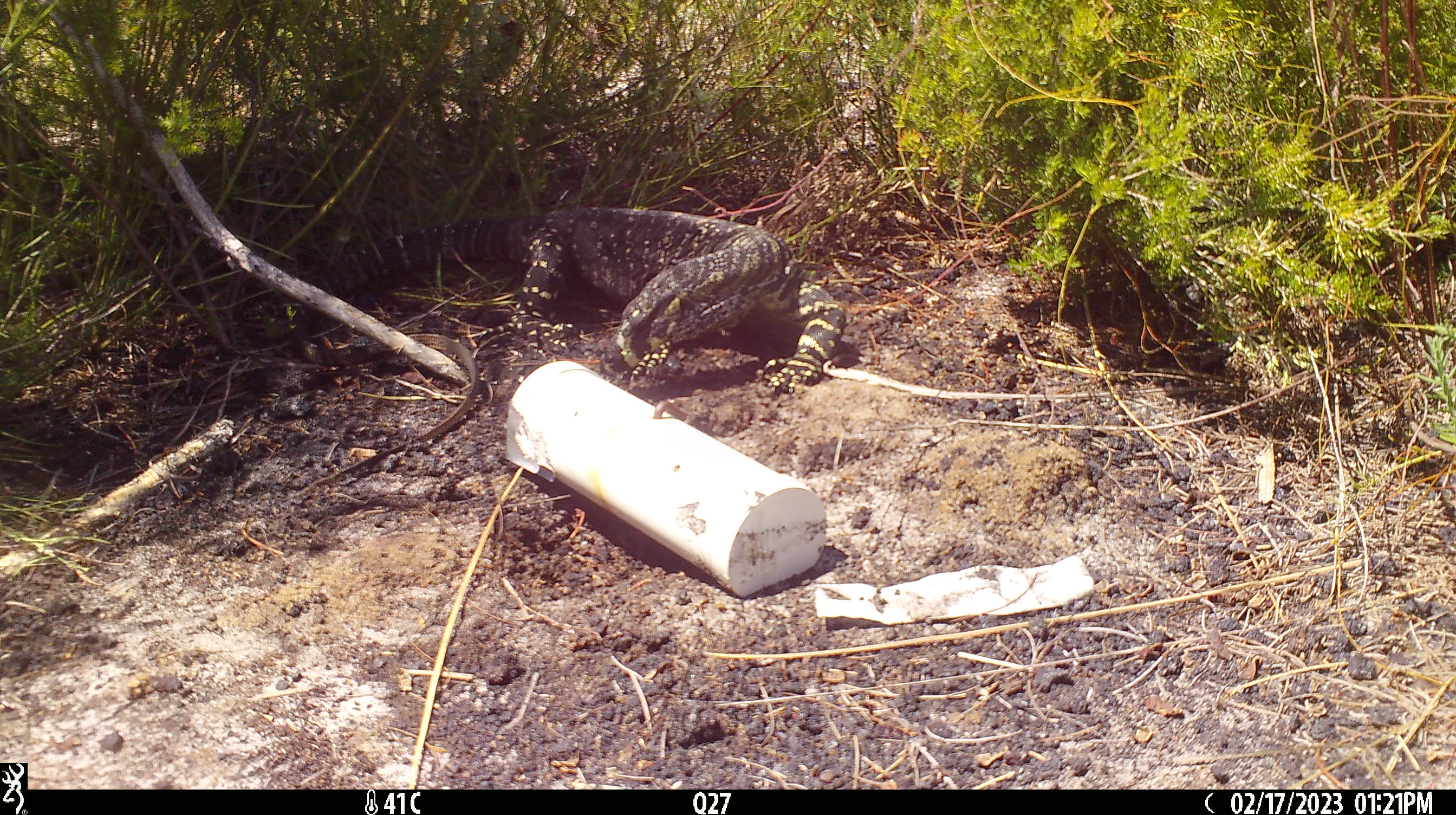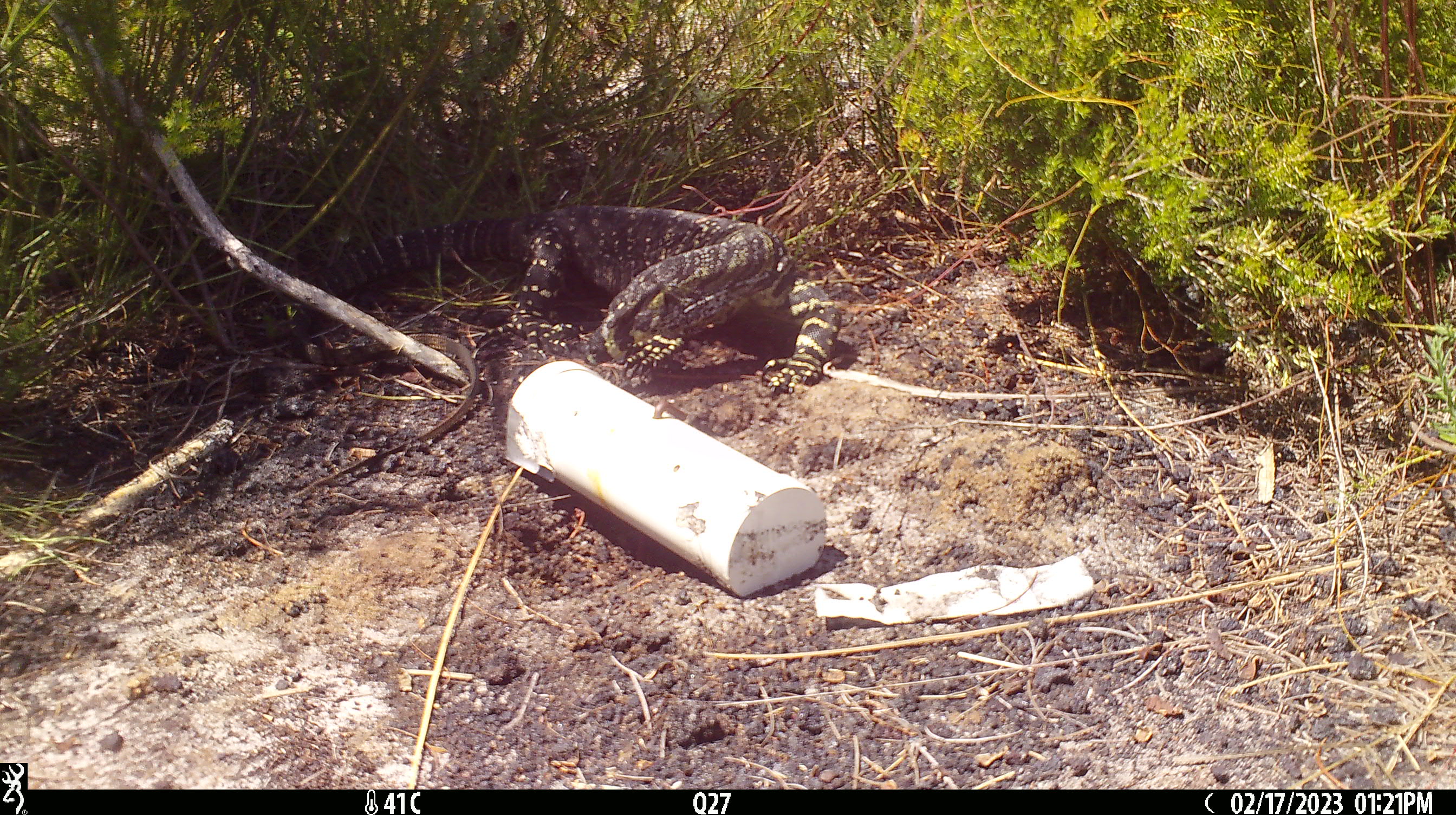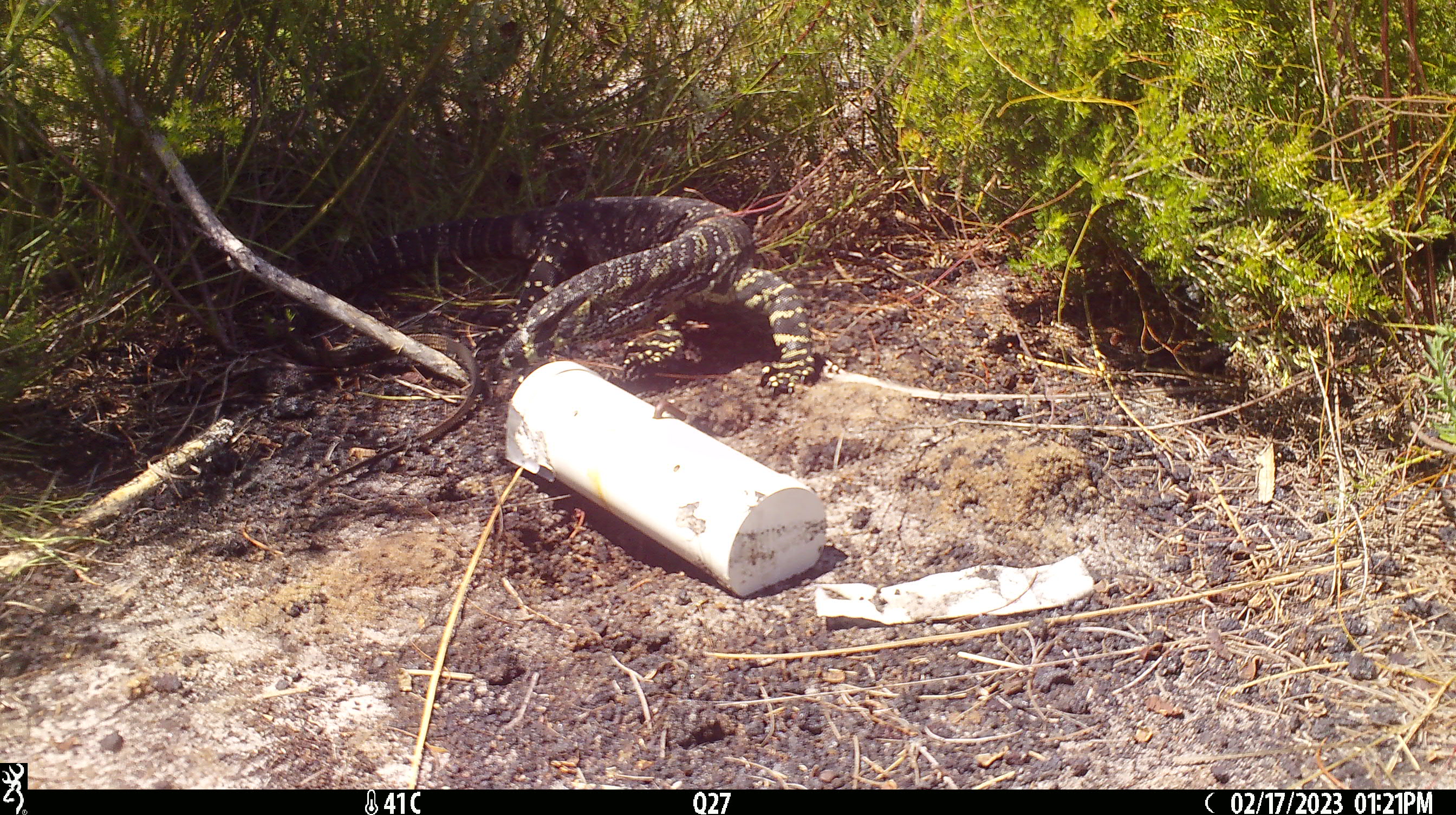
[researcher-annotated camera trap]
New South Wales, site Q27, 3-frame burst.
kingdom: Animalia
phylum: Chordata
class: Reptilia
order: Squamata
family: Varanidae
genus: Varanus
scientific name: Varanus varius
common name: lace monitor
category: goanna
Goanna (lace monitor) (Varanus varius).